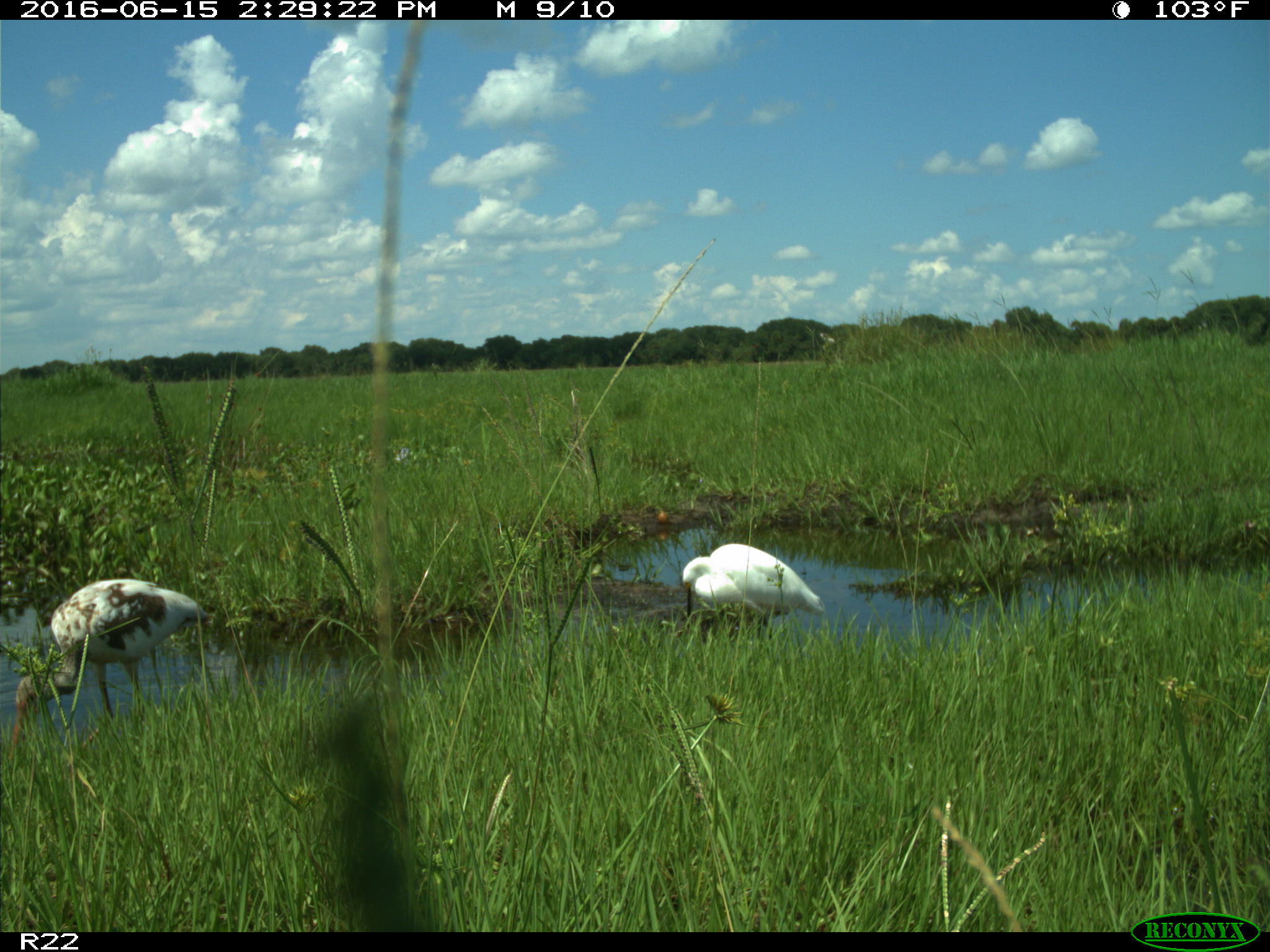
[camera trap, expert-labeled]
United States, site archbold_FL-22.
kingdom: Animalia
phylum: Chordata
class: Aves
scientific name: Aves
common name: birds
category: unidentified bird